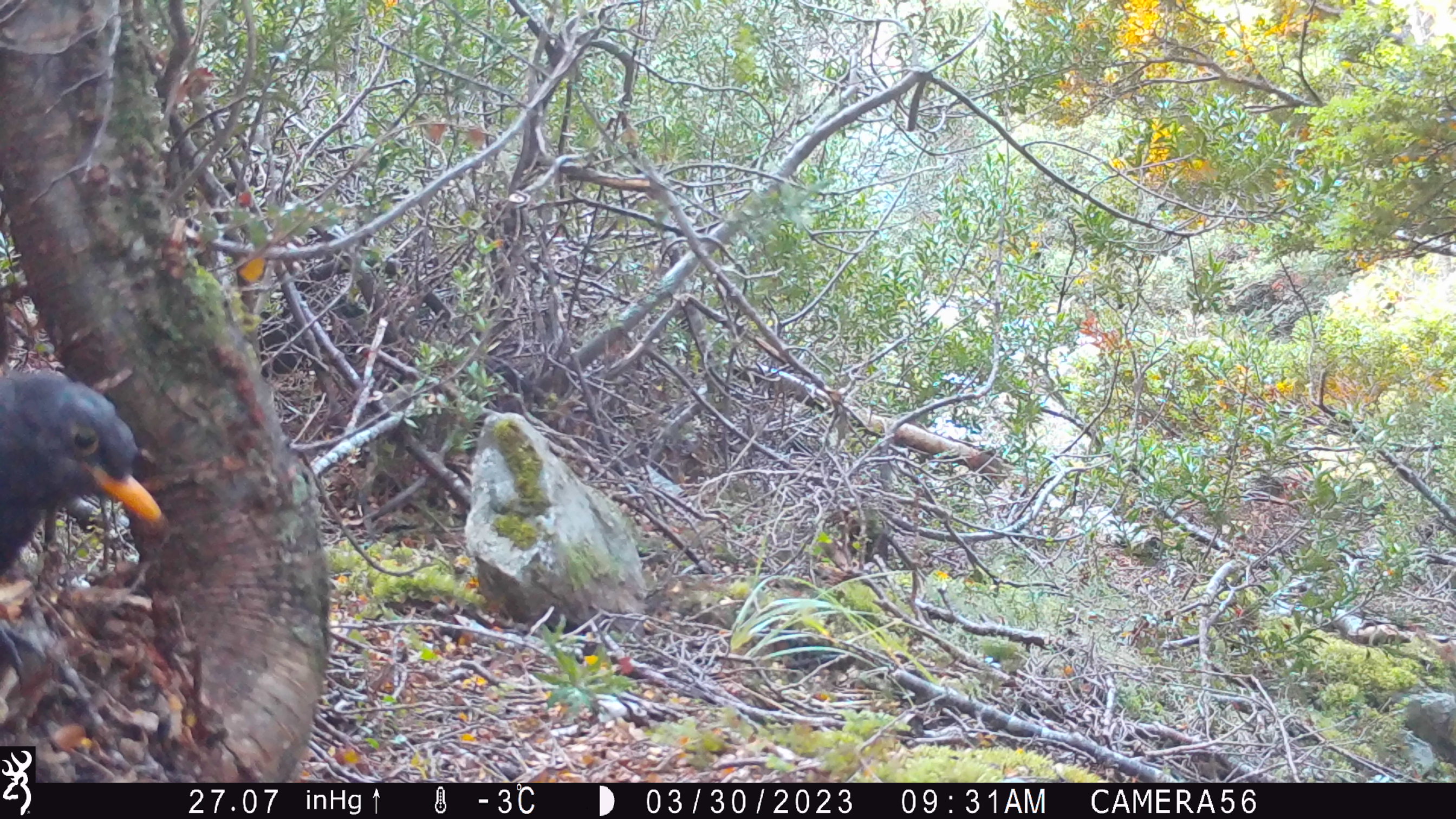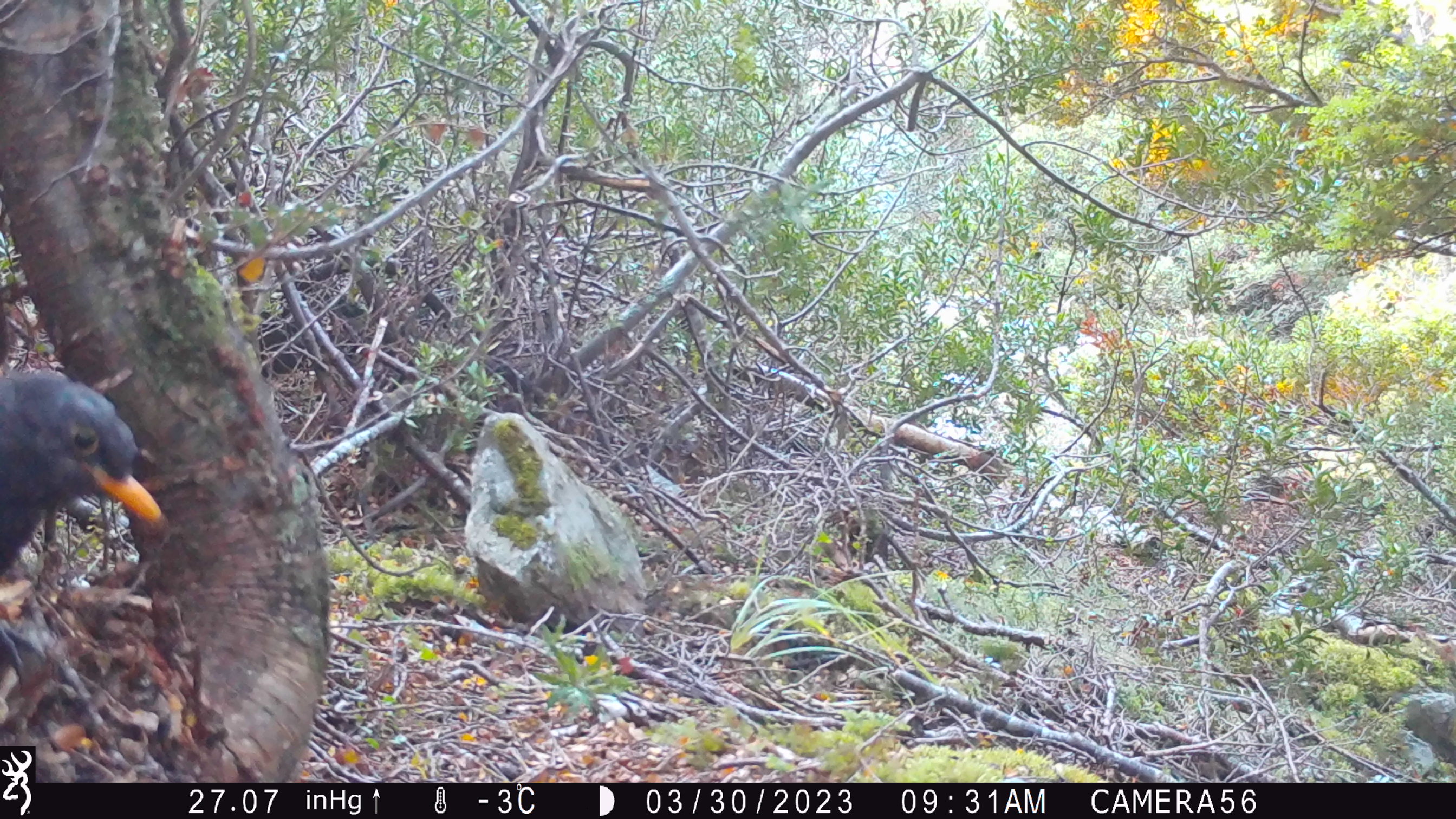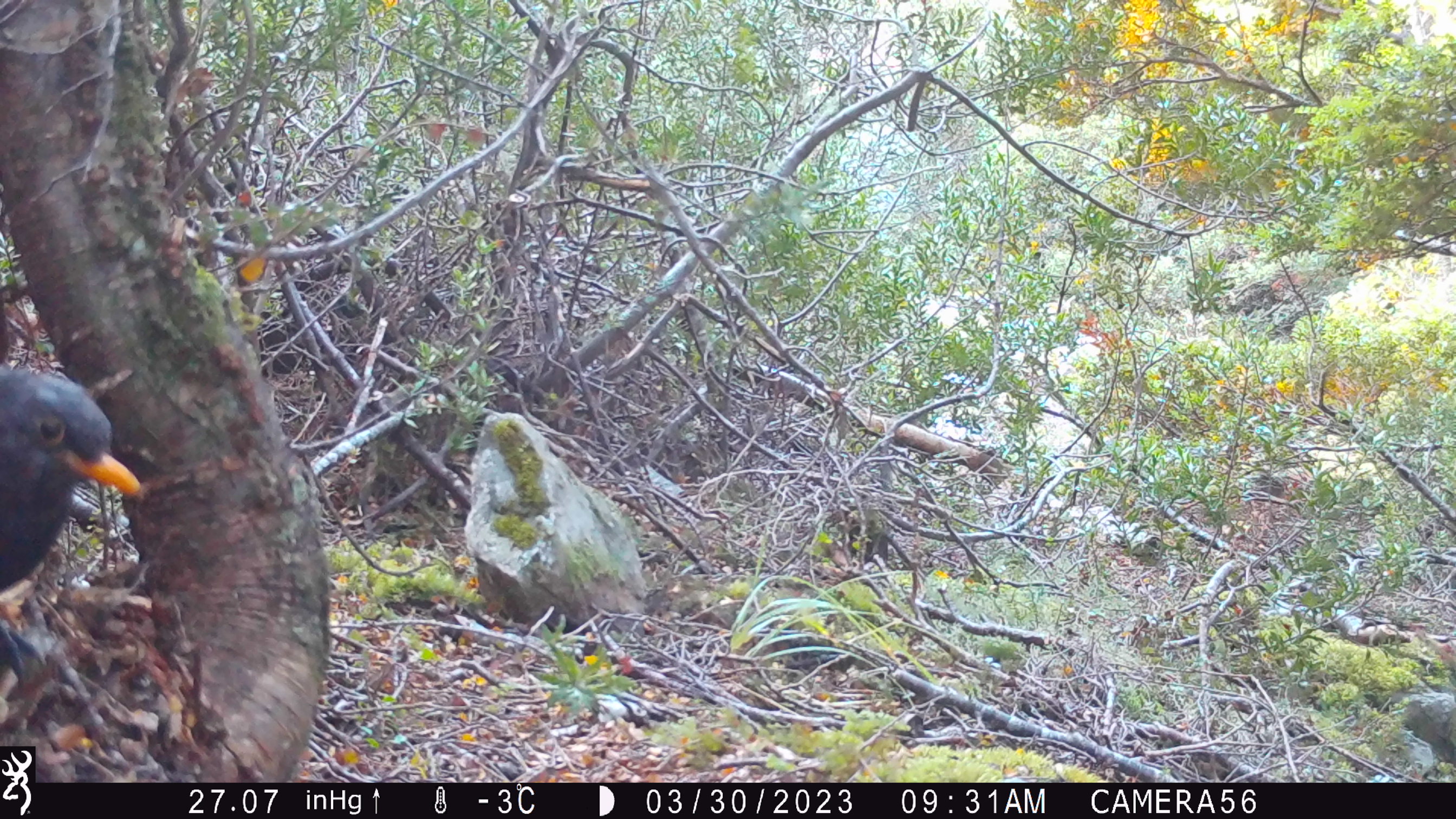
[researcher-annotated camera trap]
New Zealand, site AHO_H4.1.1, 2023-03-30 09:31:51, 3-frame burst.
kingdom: Animalia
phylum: Chordata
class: Aves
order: Passeriformes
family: Turdidae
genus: Turdus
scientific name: Turdus merula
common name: eurasian blackbird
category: blackbird